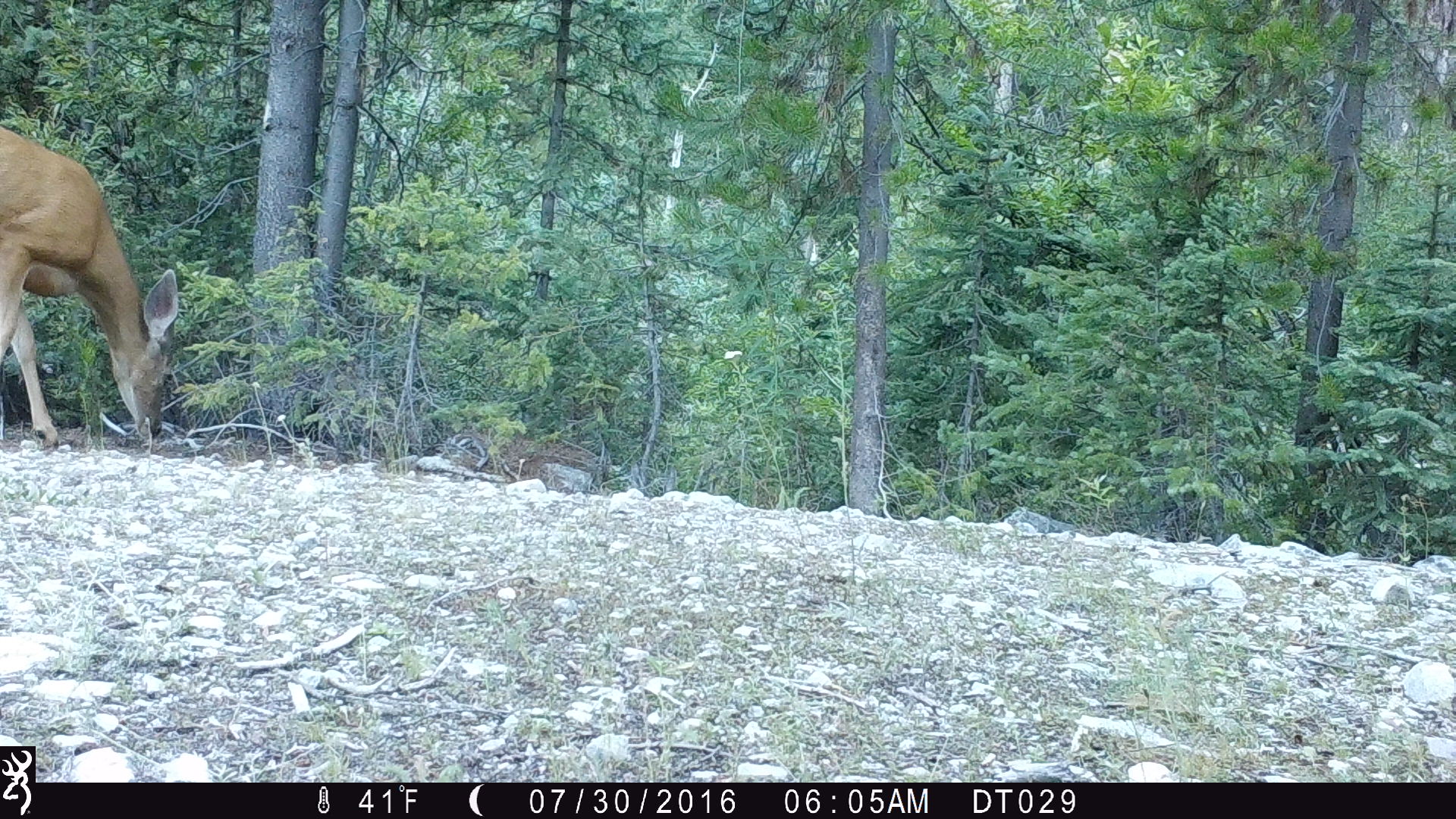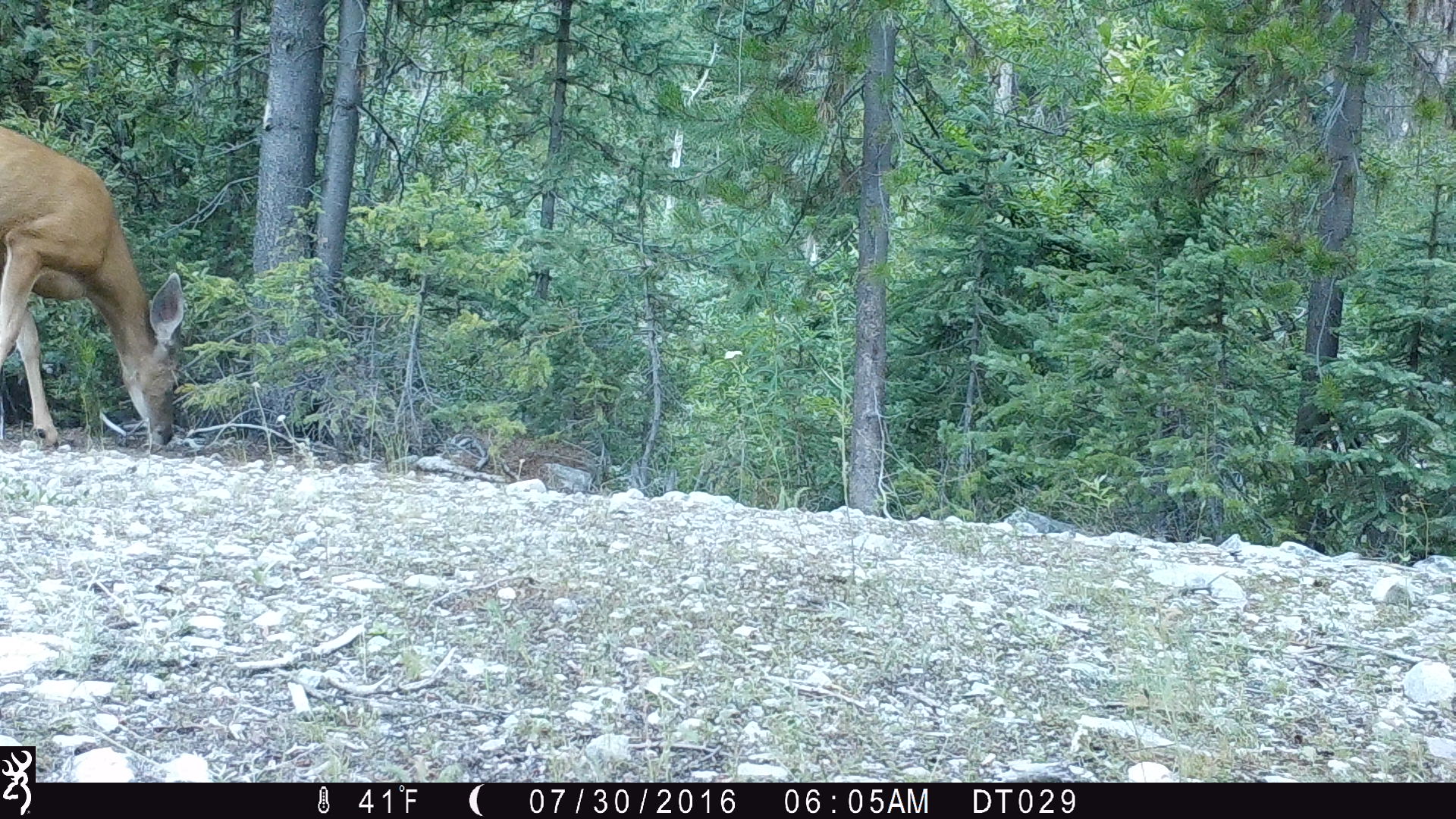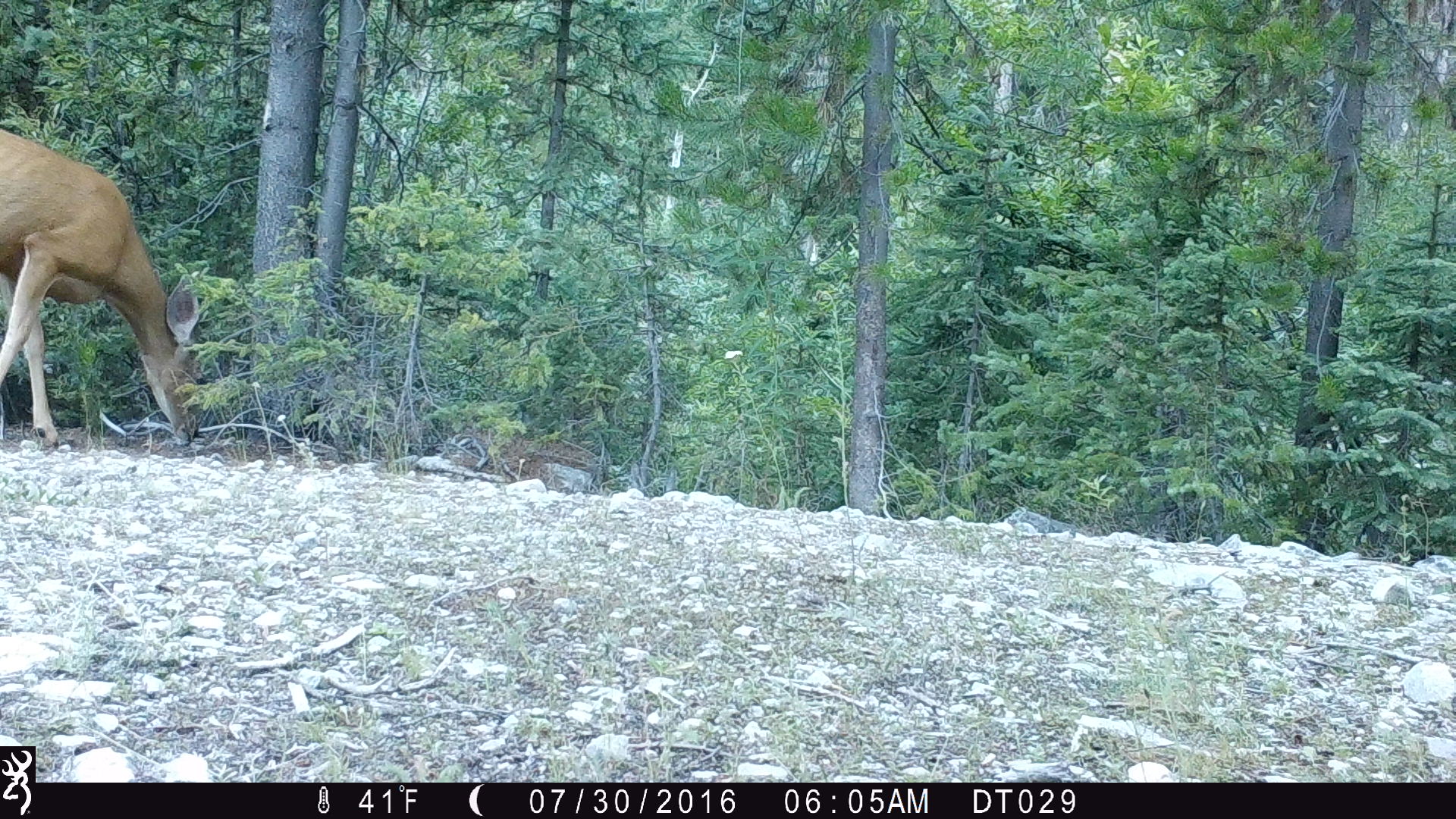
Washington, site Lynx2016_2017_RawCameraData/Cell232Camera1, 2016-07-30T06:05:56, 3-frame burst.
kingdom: Animalia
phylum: Chordata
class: Mammalia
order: Artiodactyla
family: Cervidae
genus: Odocoileus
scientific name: Odocoileus hemionus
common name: mule deer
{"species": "Odocoileus hemionus (mule deer)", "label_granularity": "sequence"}